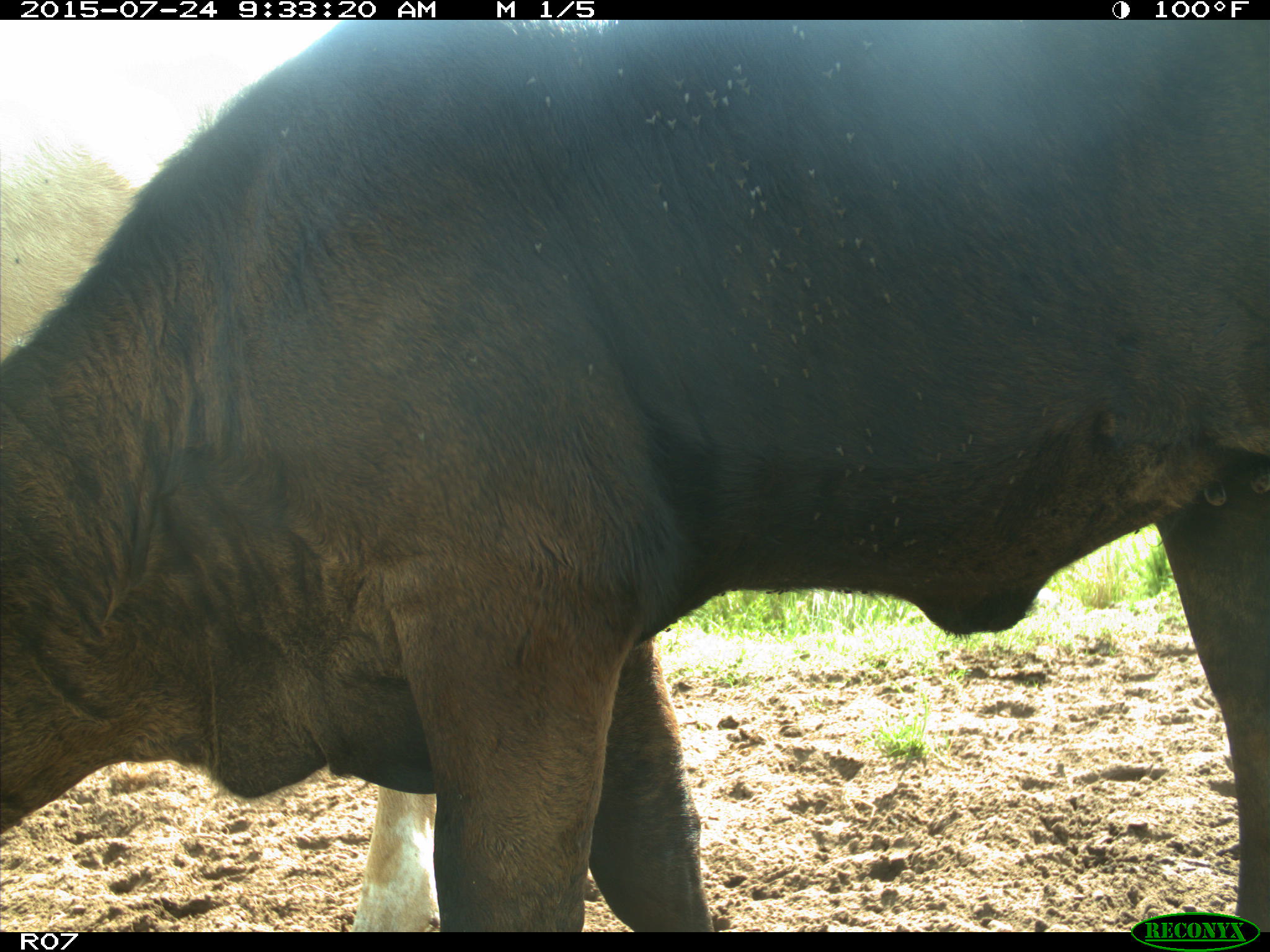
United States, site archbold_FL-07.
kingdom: Animalia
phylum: Chordata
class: Mammalia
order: Artiodactyla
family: Bovidae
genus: Bos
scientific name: Bos taurus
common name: domestic cow